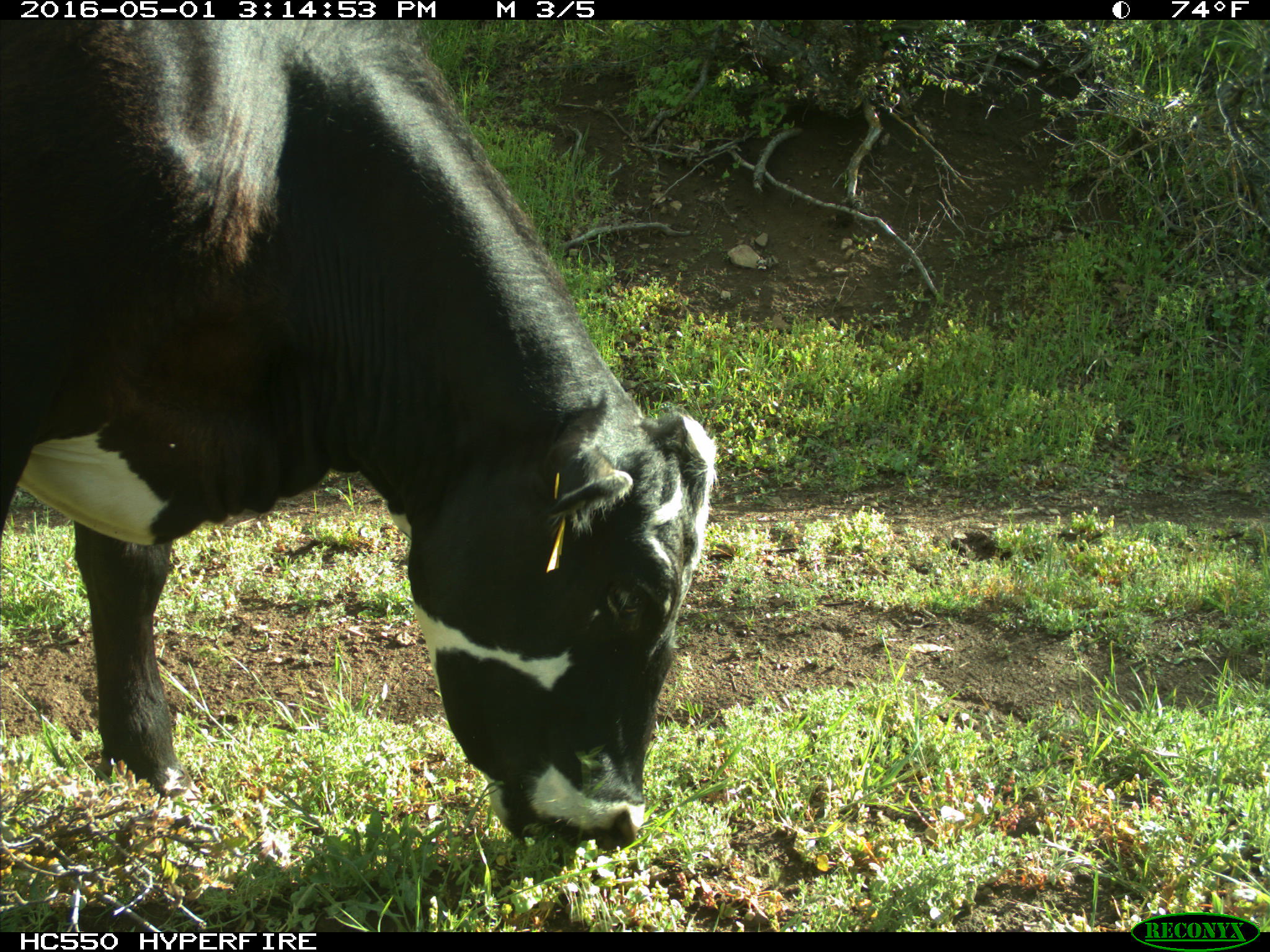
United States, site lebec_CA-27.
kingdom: Animalia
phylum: Chordata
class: Mammalia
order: Artiodactyla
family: Bovidae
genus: Bos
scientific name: Bos taurus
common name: domestic cow